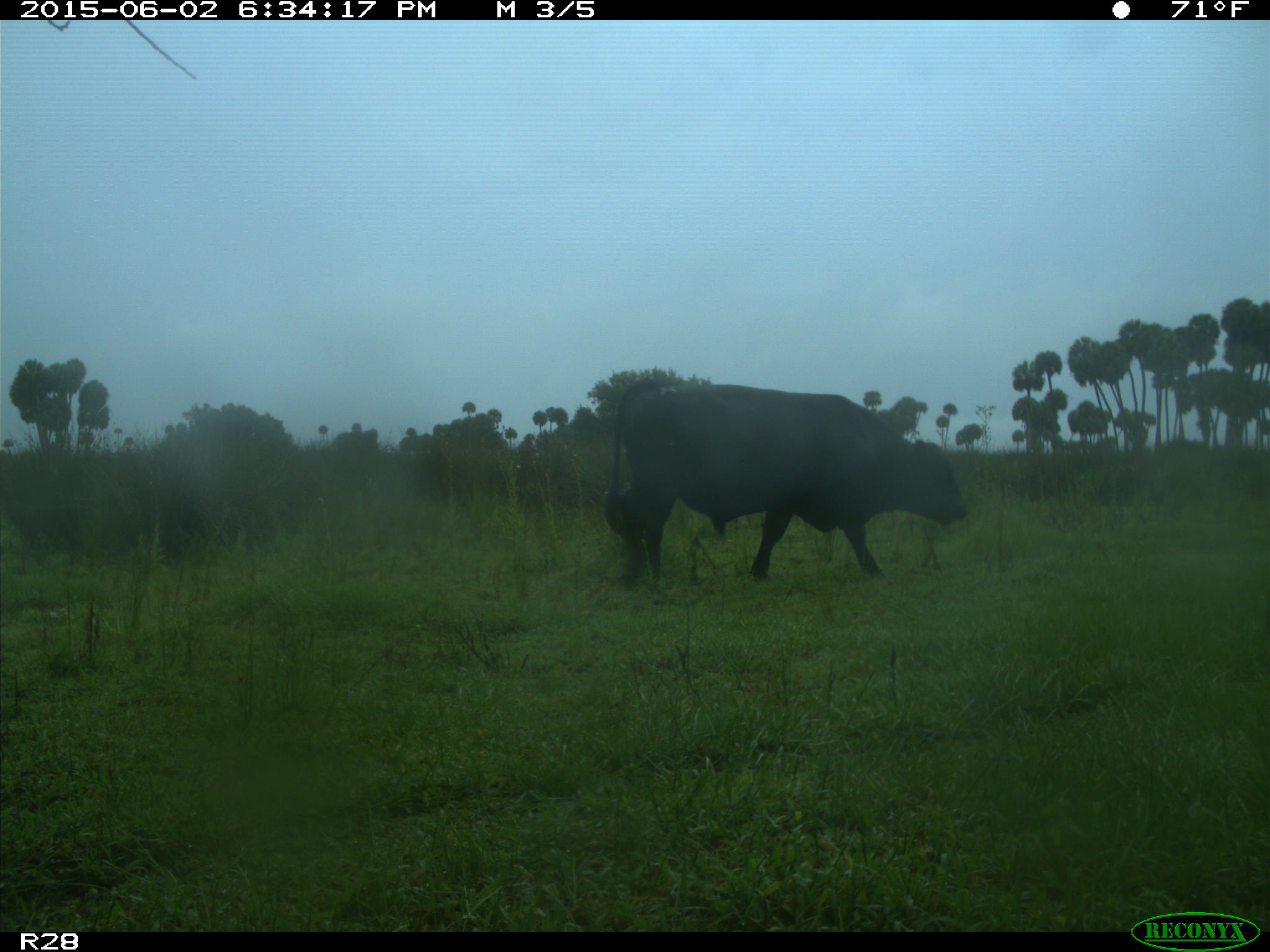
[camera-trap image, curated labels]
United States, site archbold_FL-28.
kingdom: Animalia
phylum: Chordata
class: Mammalia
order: Artiodactyla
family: Bovidae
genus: Bos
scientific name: Bos taurus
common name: domestic cow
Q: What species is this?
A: Bos taurus (domestic cow).